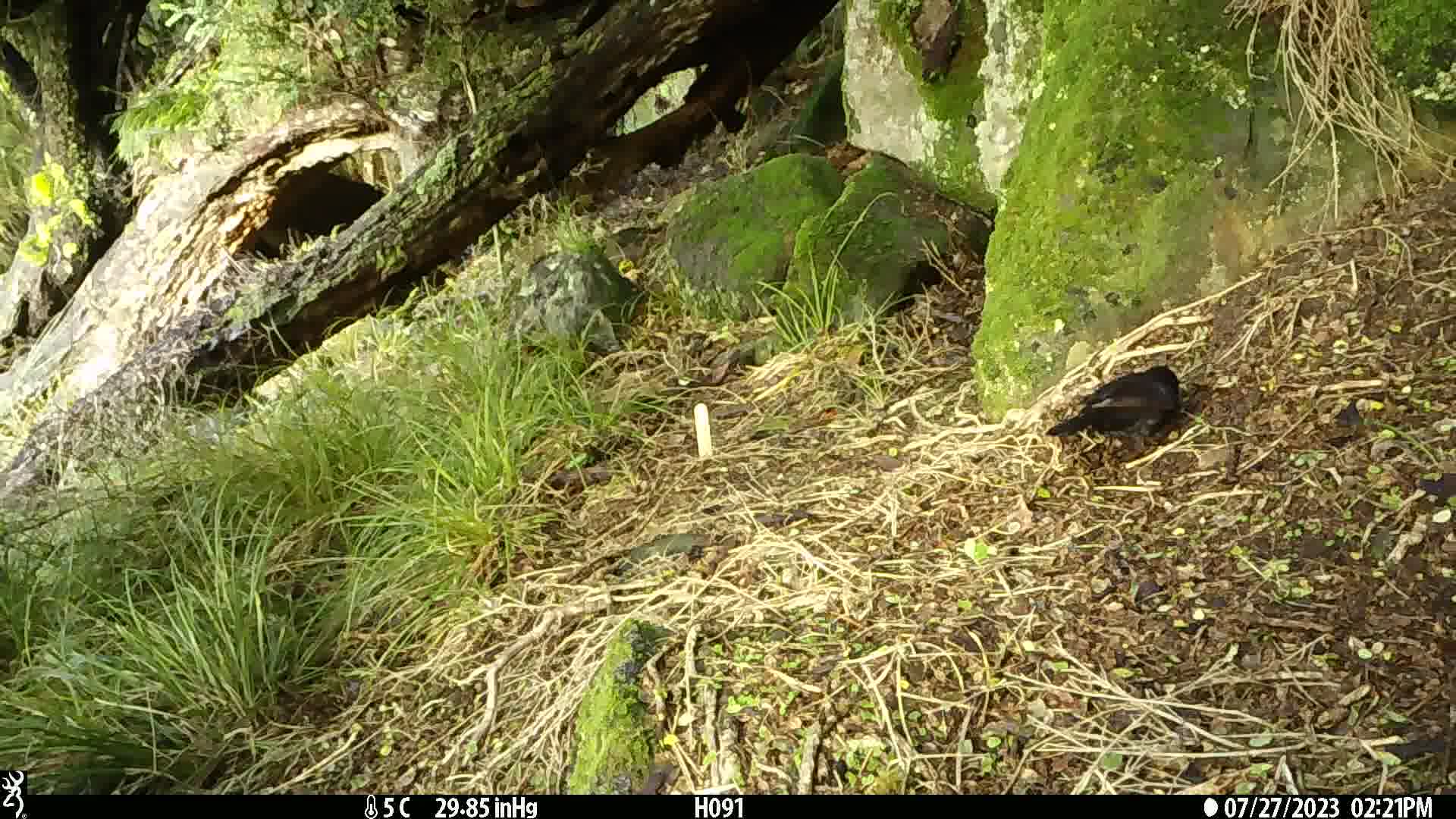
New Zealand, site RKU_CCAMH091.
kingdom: Animalia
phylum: Chordata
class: Aves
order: Passeriformes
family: Turdidae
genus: Turdus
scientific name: Turdus merula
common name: eurasian blackbird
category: blackbird